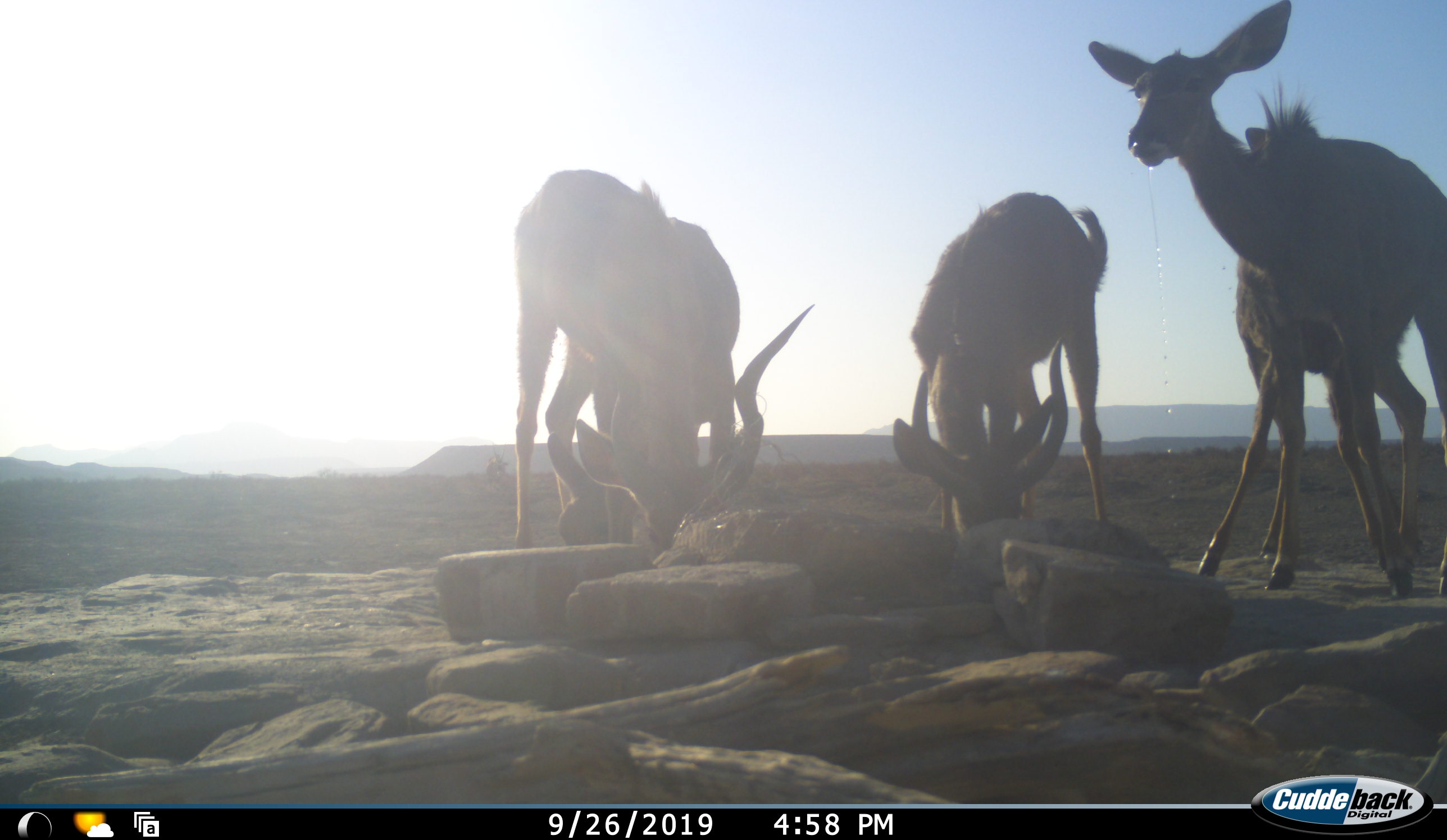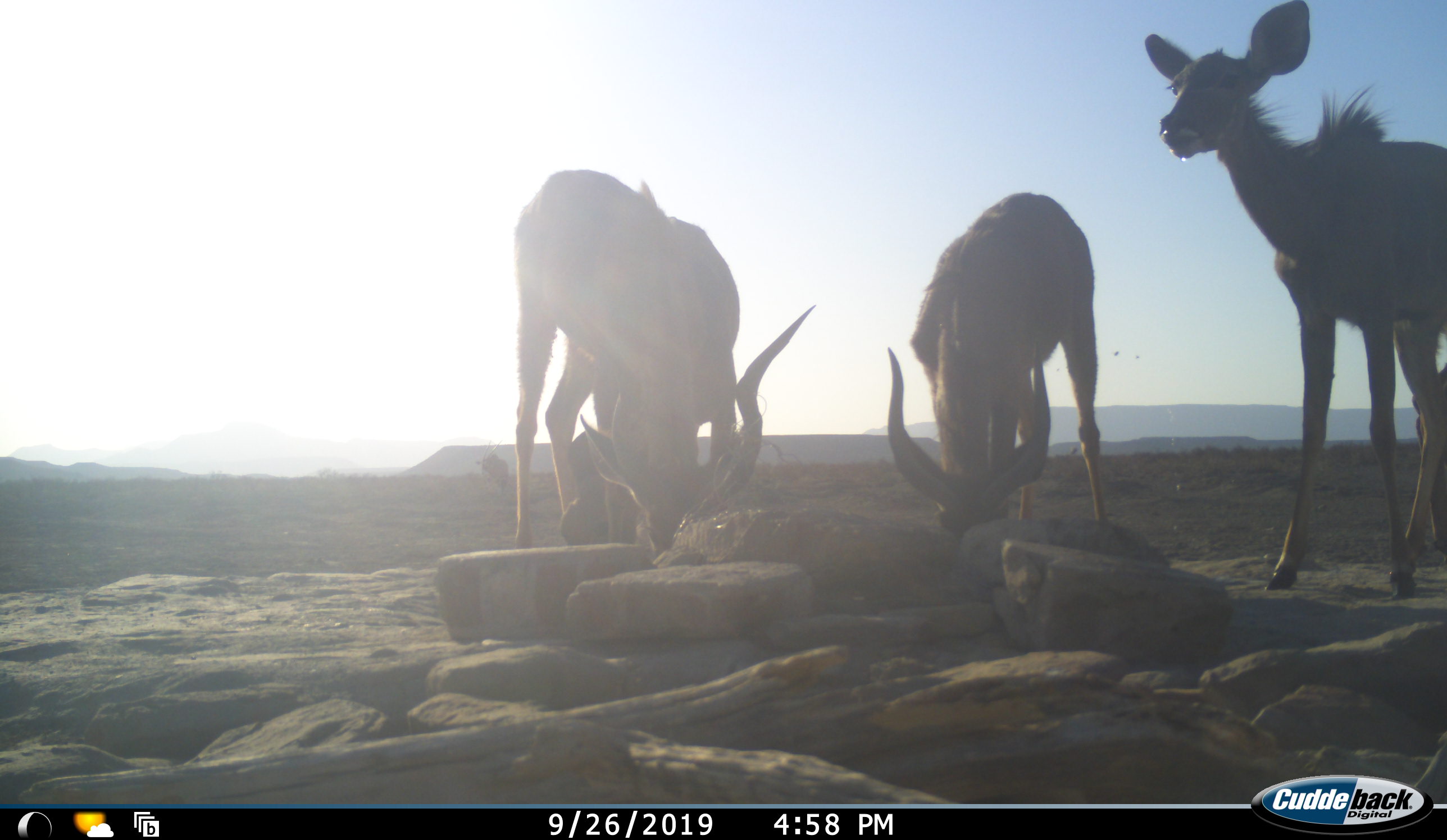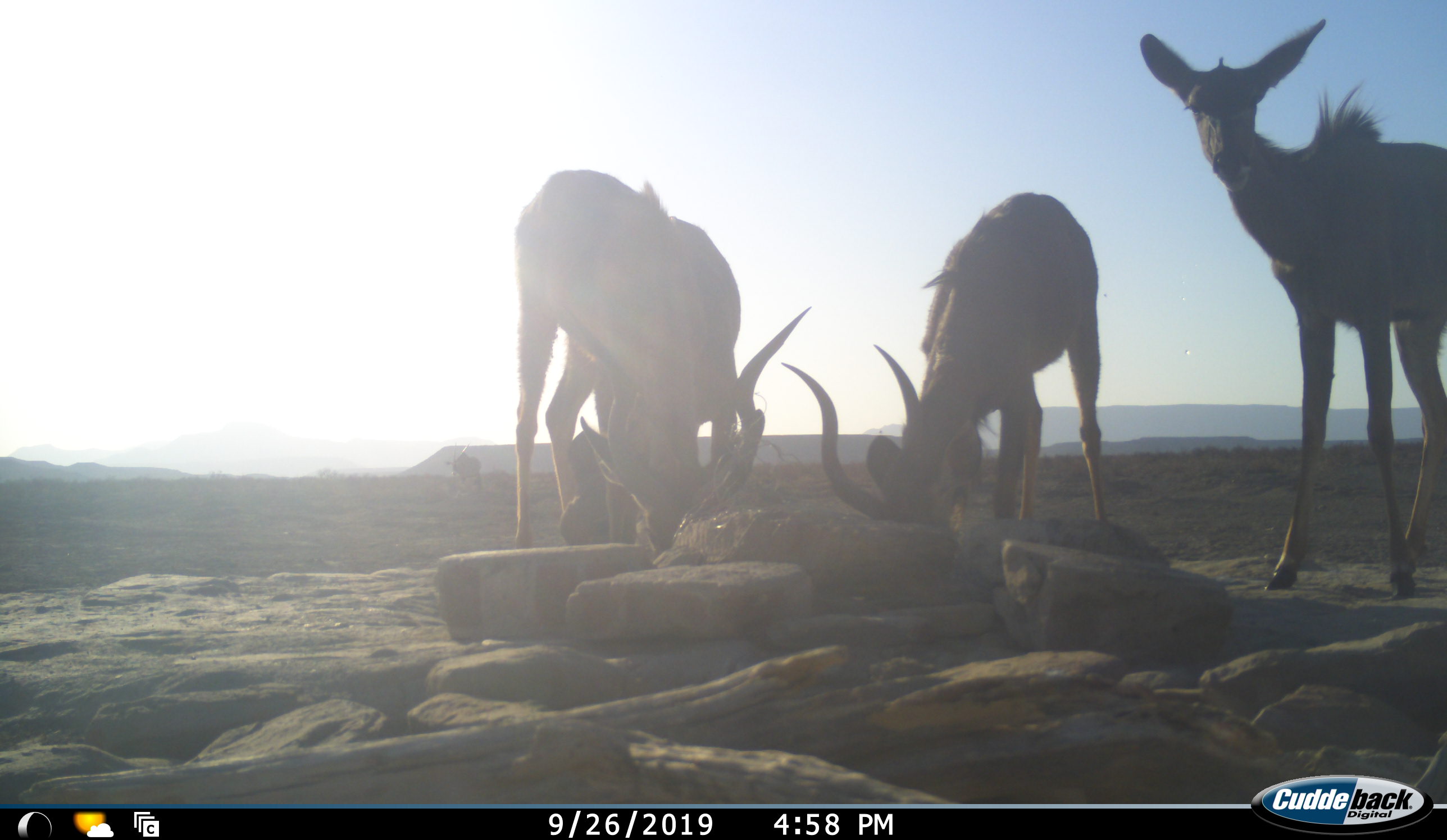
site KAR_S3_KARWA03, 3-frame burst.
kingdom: Animalia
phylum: Chordata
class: Mammalia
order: Artiodactyla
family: Bovidae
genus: Tragelaphus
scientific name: Tragelaphus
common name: kudu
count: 4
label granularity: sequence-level